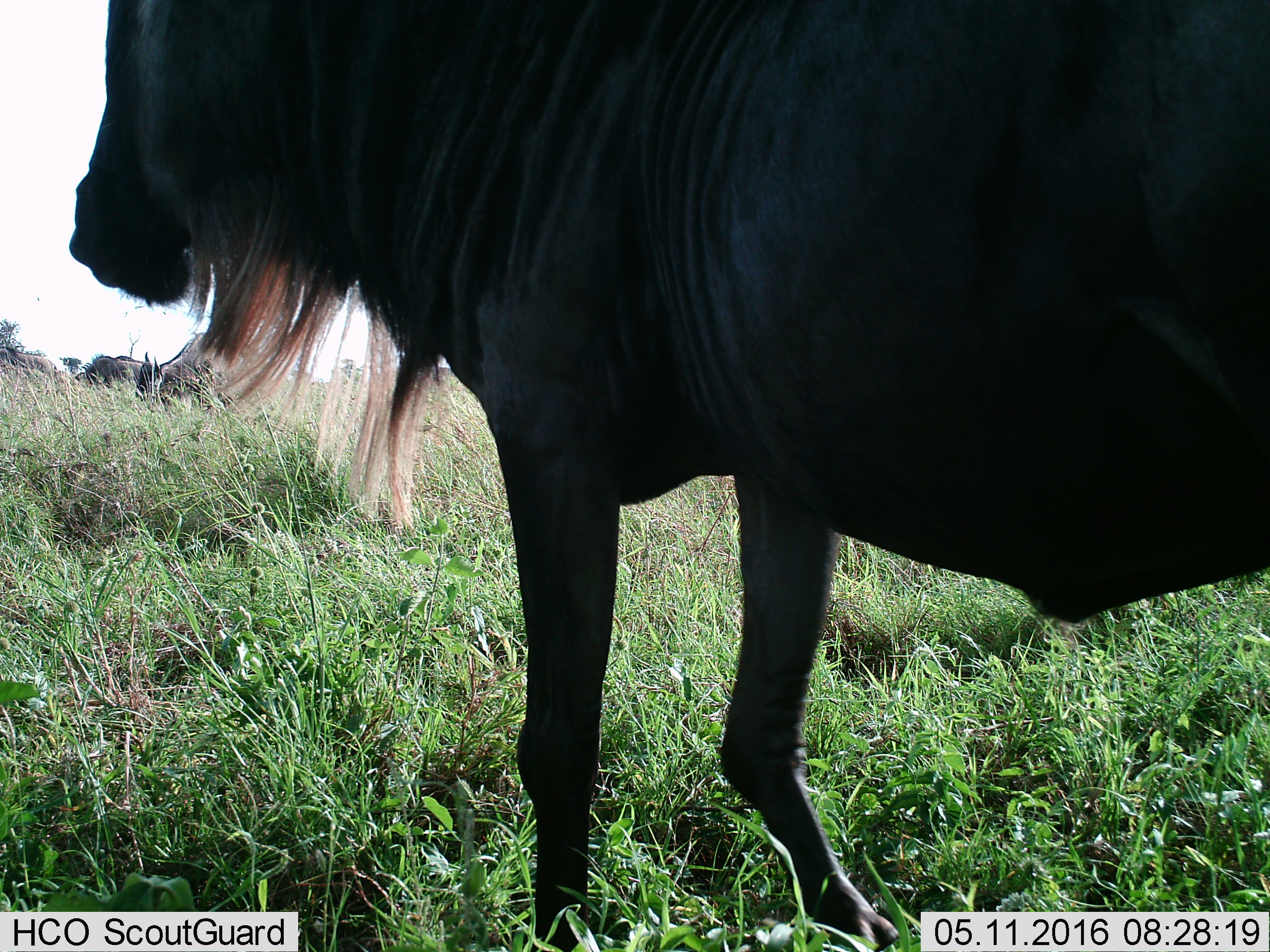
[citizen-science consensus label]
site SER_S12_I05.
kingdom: Animalia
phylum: Chordata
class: Mammalia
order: Artiodactyla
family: Bovidae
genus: Connochaetes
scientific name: Connochaetes taurinus taurinus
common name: blue wildebeest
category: wildebeestblue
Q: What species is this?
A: Wildebeestblue (blue wildebeest) (Connochaetes taurinus taurinus).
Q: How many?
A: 4.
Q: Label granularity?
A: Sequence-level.